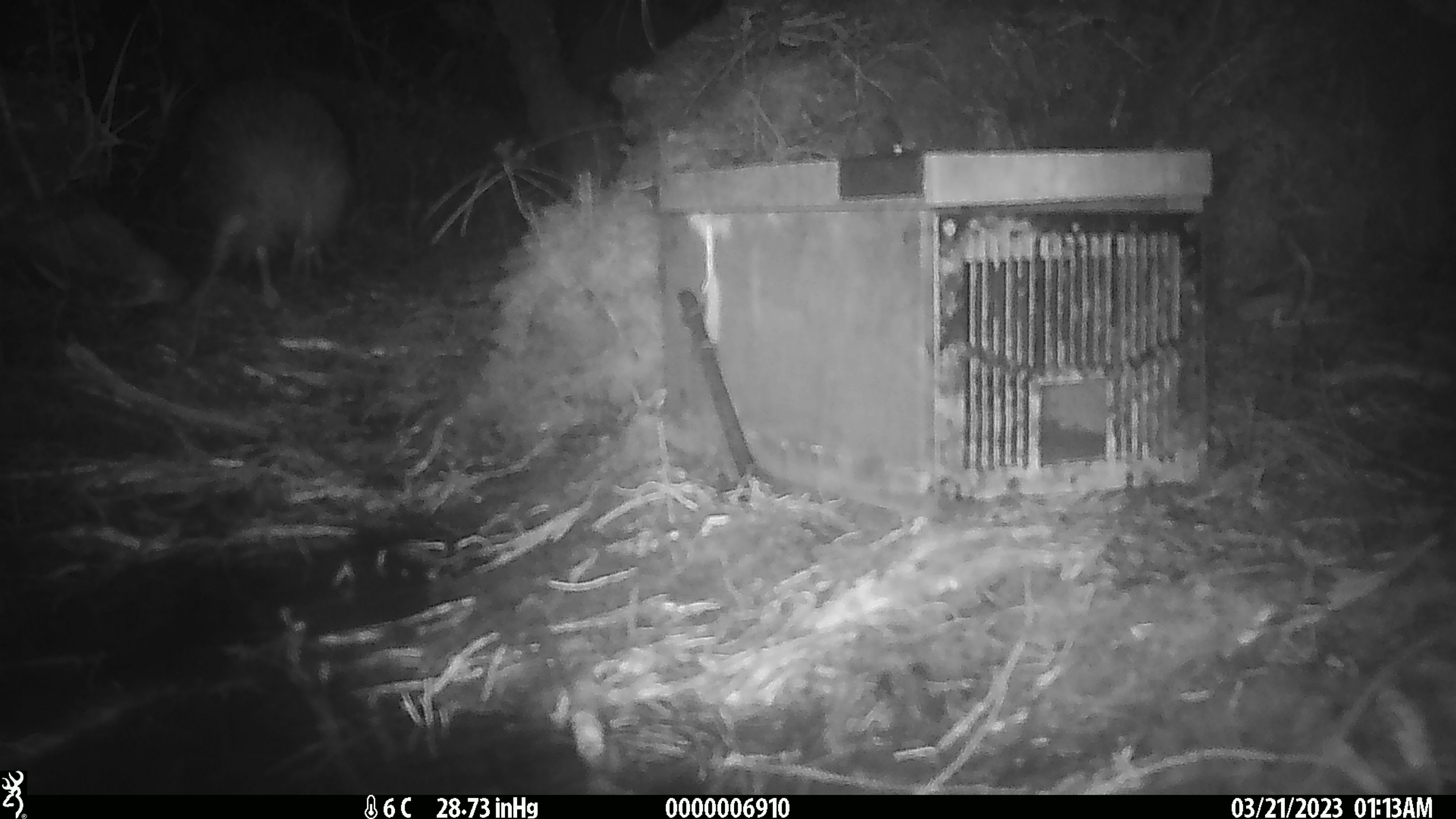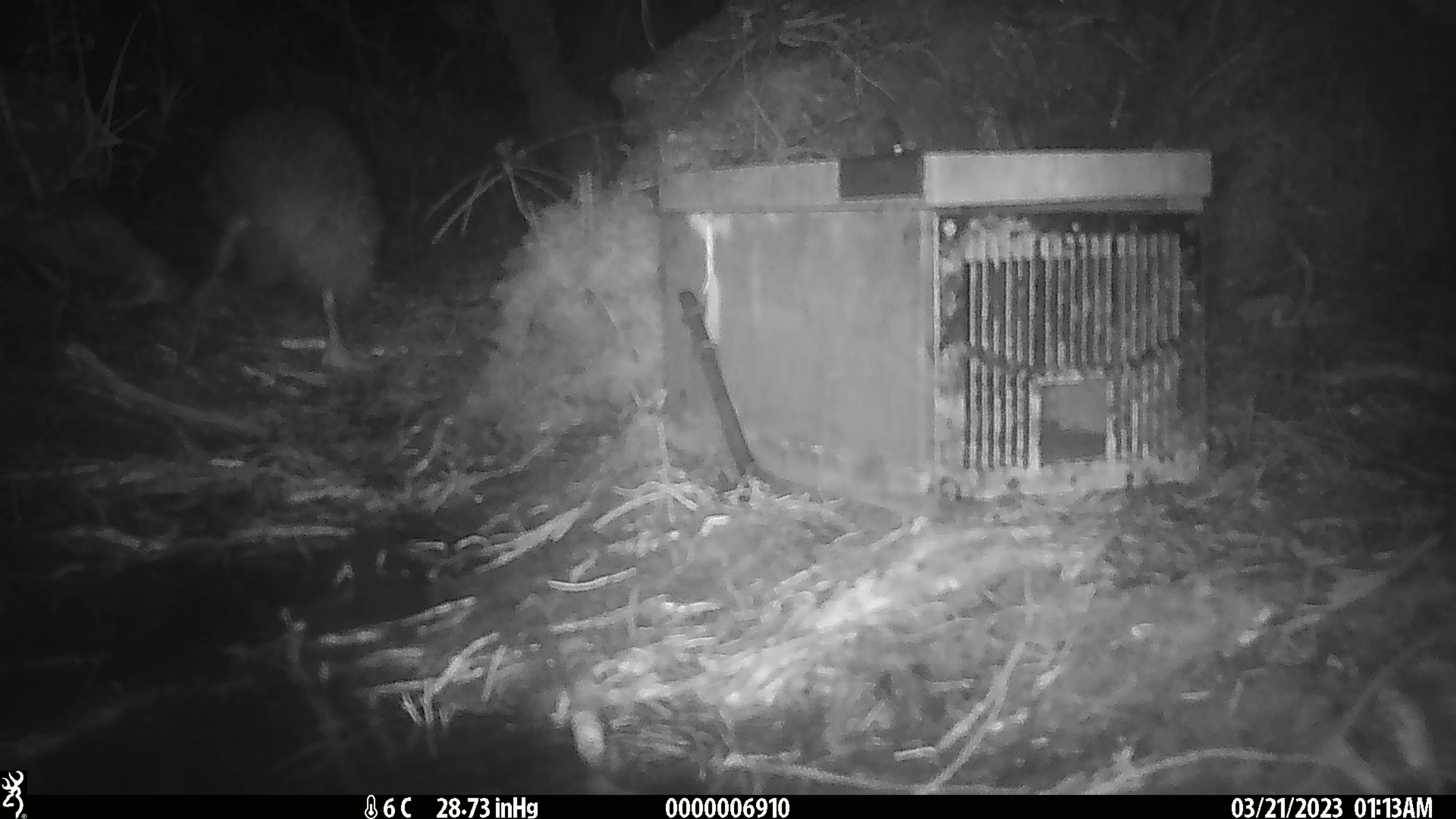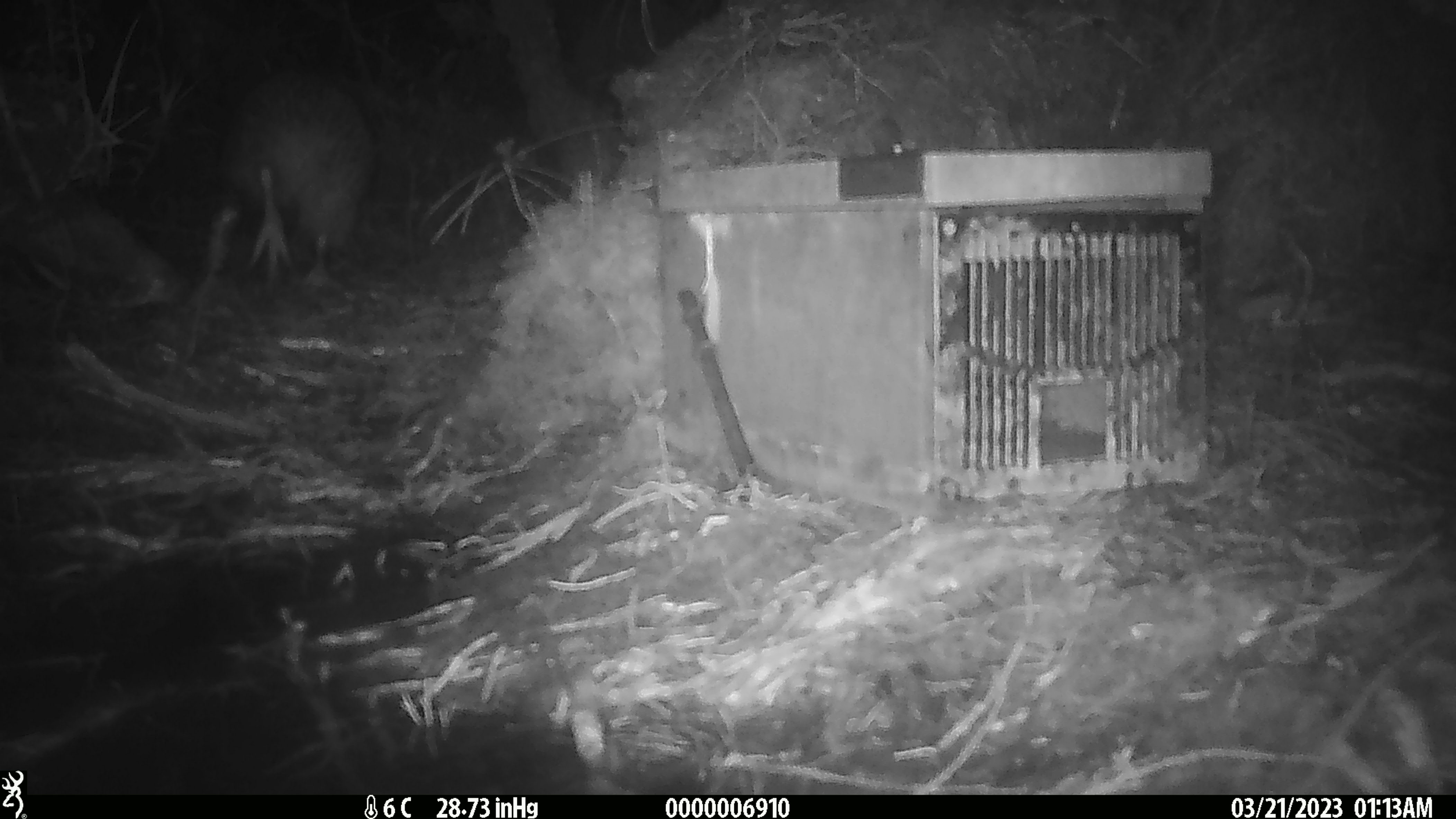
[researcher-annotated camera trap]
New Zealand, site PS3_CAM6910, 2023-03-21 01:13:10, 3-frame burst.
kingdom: Animalia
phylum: Chordata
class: Aves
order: Apterygiformes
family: Apterygidae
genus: Apteryx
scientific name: Apteryx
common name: kiwi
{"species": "kiwi (Apteryx)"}